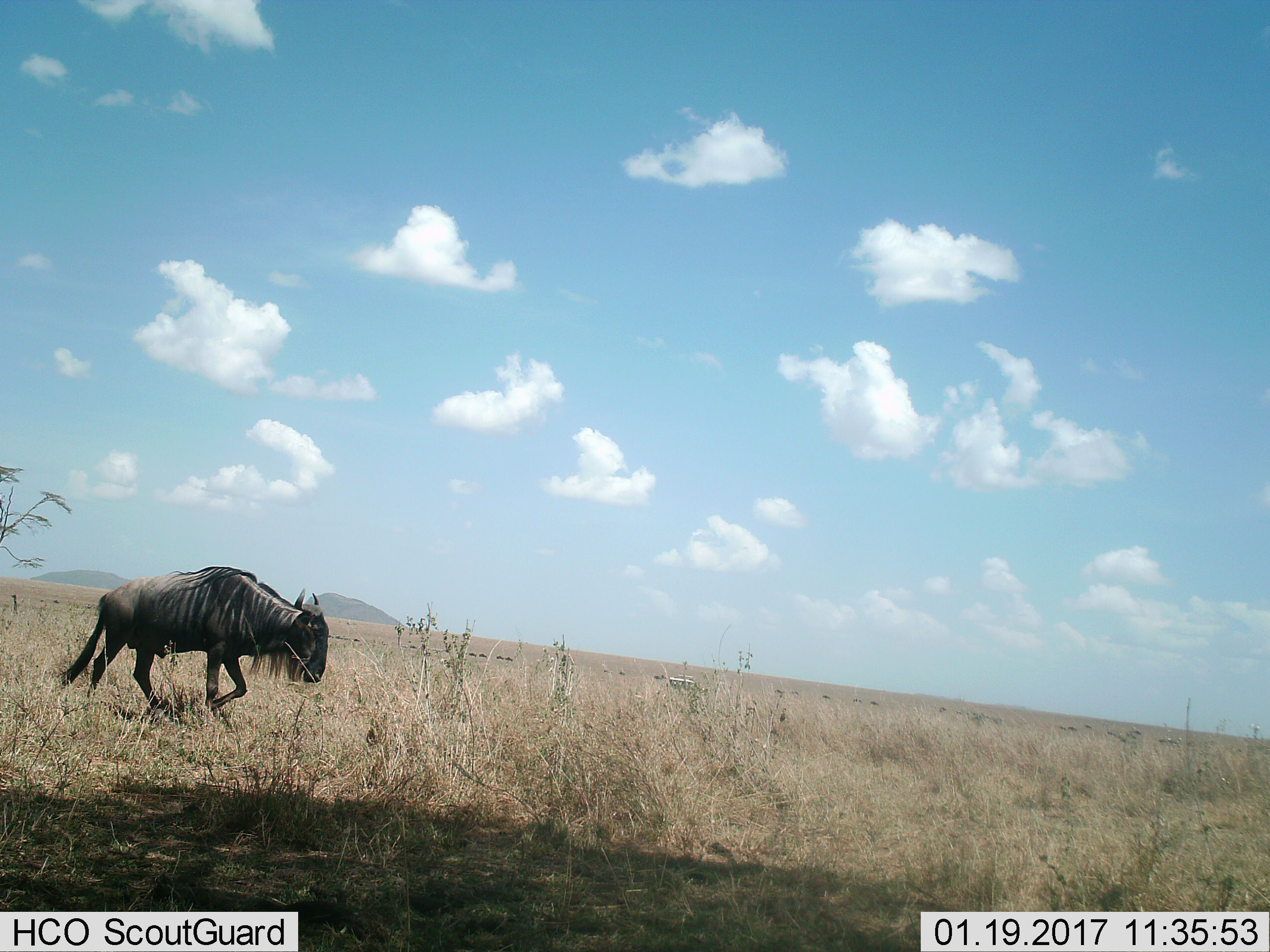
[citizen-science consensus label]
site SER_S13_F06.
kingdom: Animalia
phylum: Chordata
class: Mammalia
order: Artiodactyla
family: Bovidae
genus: Connochaetes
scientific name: Connochaetes taurinus taurinus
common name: blue wildebeest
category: wildebeestblue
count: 1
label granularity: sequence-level